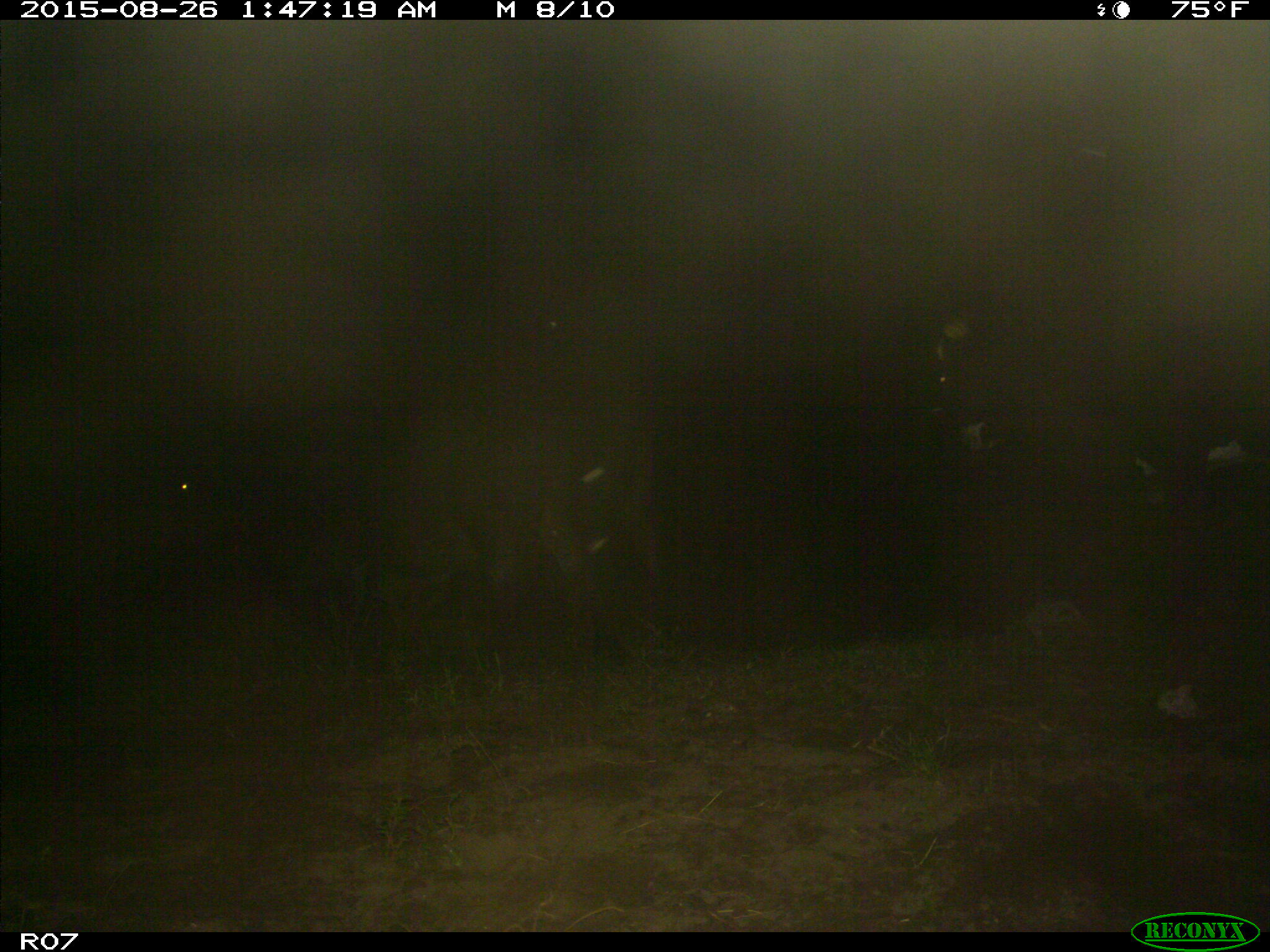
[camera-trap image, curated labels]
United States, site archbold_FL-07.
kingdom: Animalia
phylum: Chordata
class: Mammalia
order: Artiodactyla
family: Bovidae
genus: Bos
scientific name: Bos taurus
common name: domestic cow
Bos taurus (domestic cow).